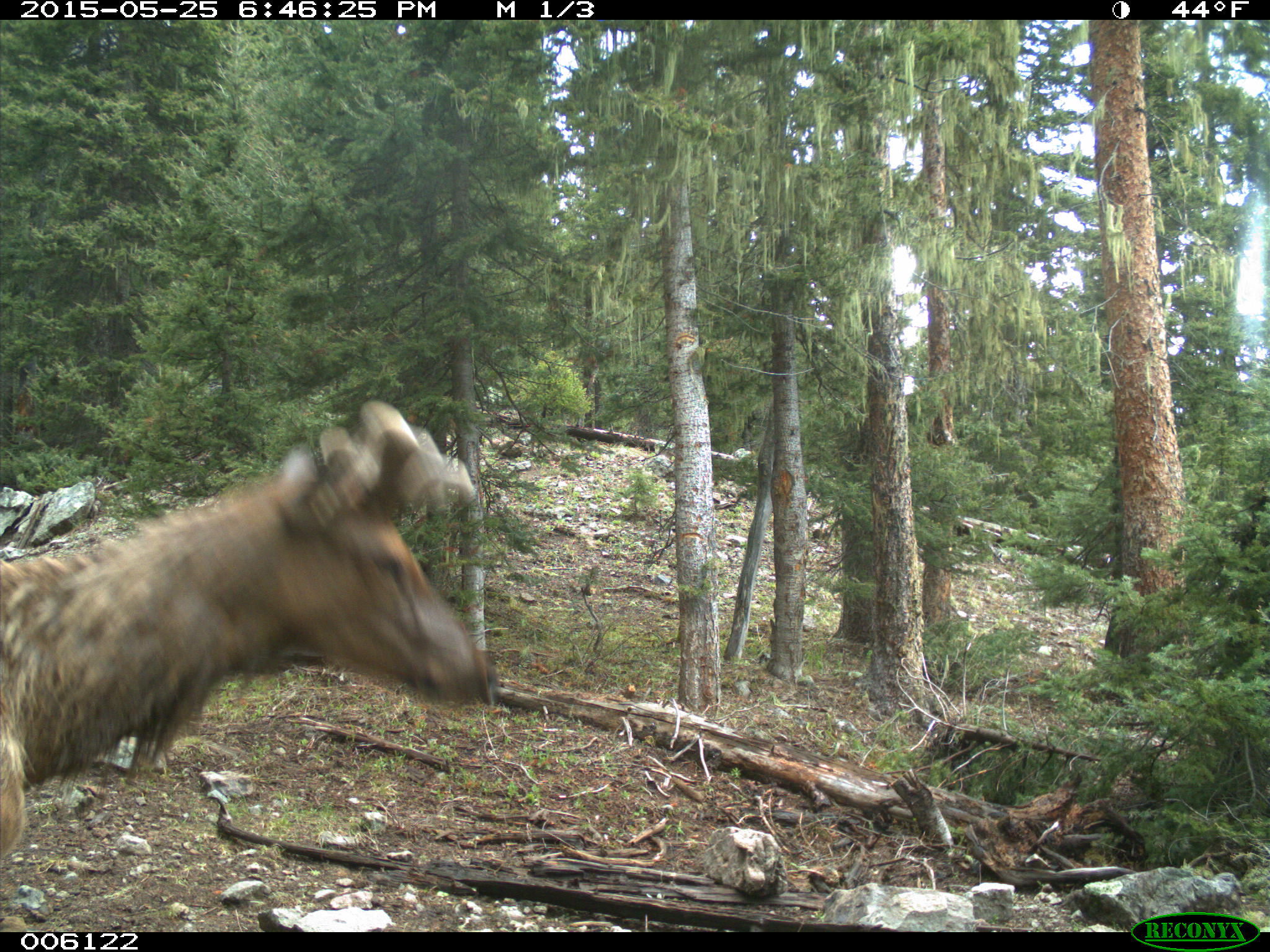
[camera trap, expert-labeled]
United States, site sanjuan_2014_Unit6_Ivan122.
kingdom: Animalia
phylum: Chordata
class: Mammalia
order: Artiodactyla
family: Cervidae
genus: Cervus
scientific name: Cervus elaphus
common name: red deer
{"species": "Cervus elaphus (red deer)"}